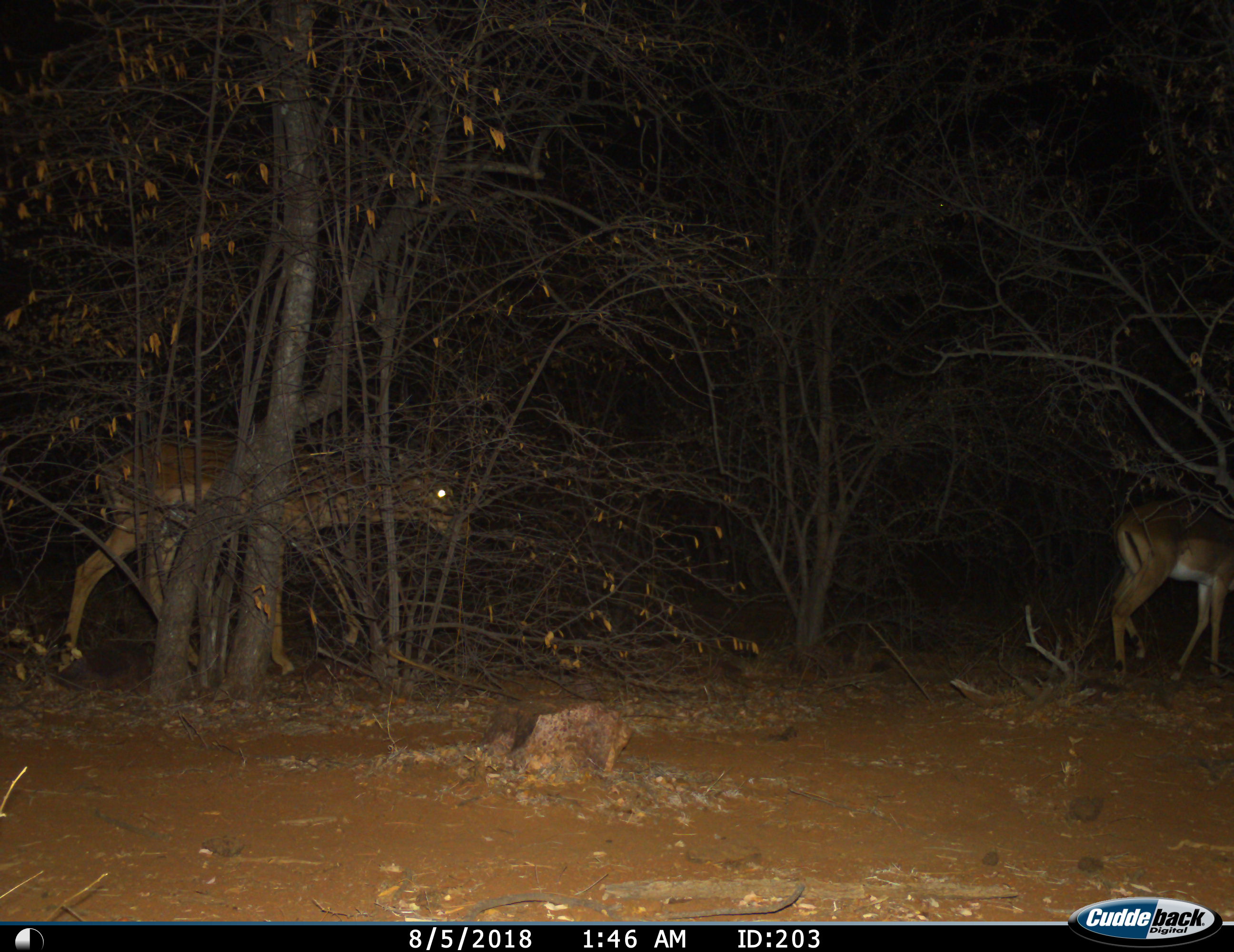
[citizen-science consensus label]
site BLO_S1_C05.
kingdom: Animalia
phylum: Chordata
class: Mammalia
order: Artiodactyla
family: Bovidae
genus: Aepyceros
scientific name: Aepyceros melampus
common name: impala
Impala (Aepyceros melampus), count 2. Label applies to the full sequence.